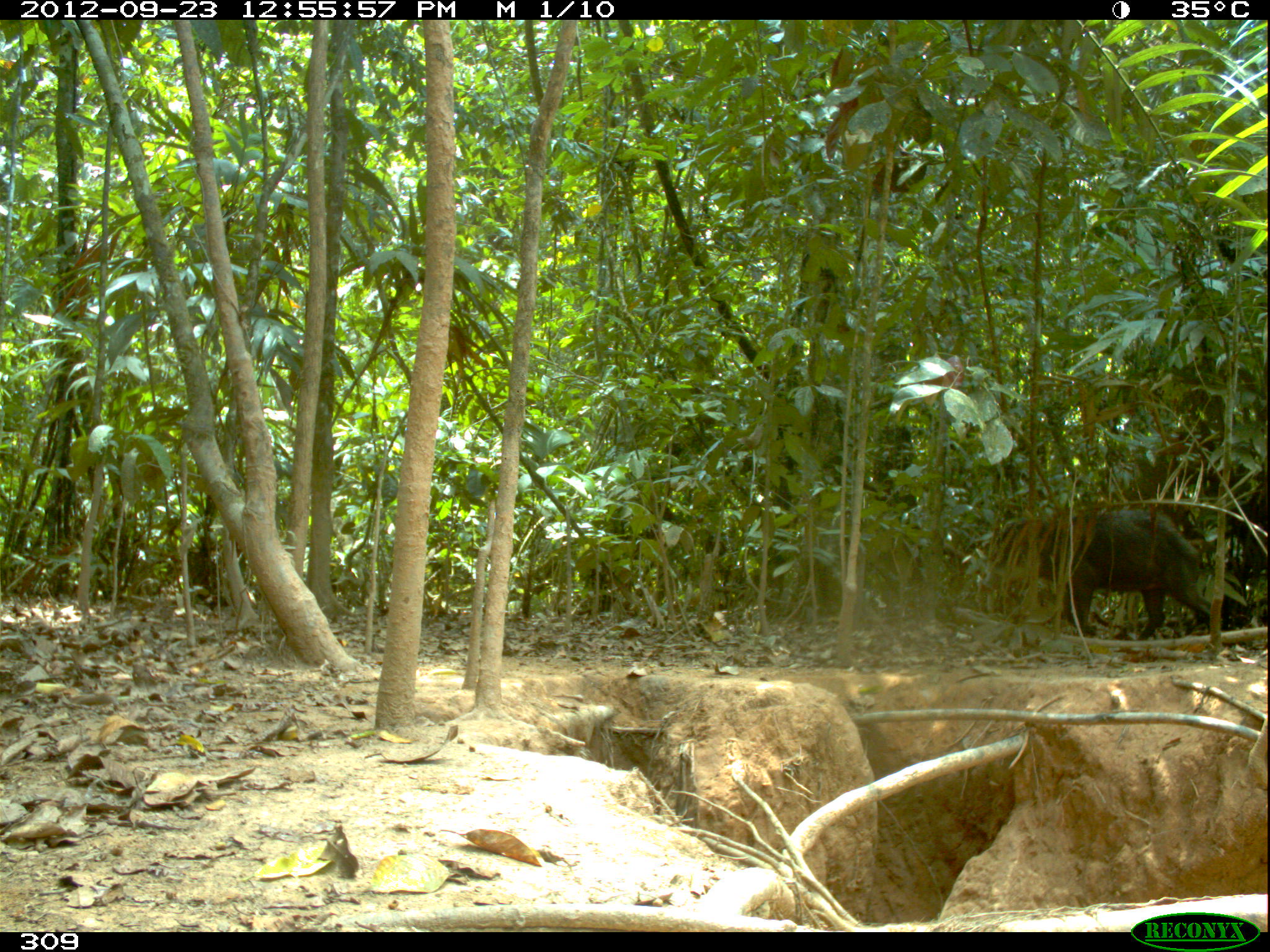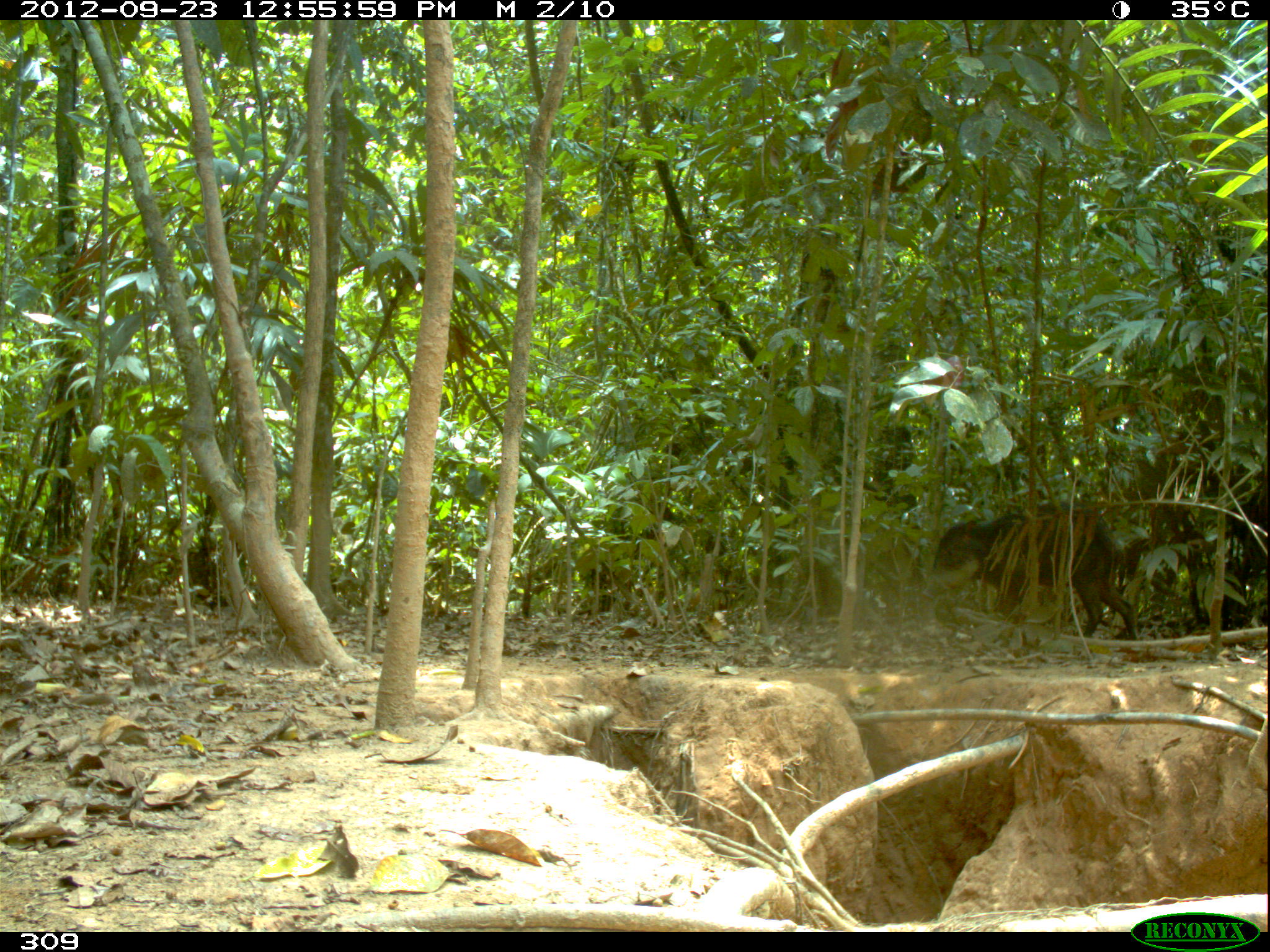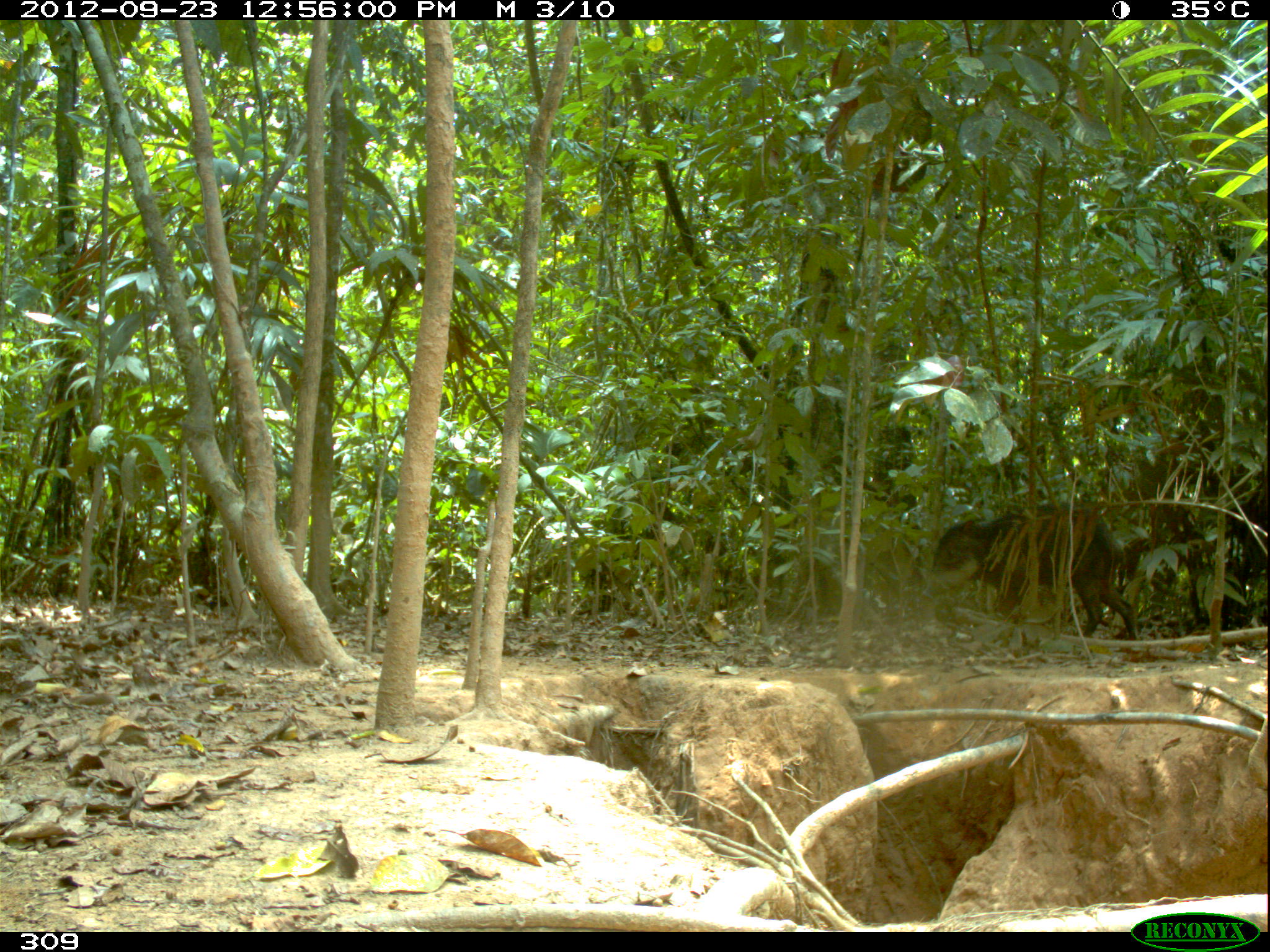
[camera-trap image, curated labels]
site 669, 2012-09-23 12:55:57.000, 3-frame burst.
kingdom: Animalia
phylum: Chordata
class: Mammalia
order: Artiodactyla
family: Tayassuidae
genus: Tayassu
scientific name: Tayassu pecari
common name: white-lipped peccary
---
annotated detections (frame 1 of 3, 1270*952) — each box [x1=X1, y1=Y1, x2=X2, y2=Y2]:
tayassu pecari: [x1=992, y1=504, x2=1211, y2=637]